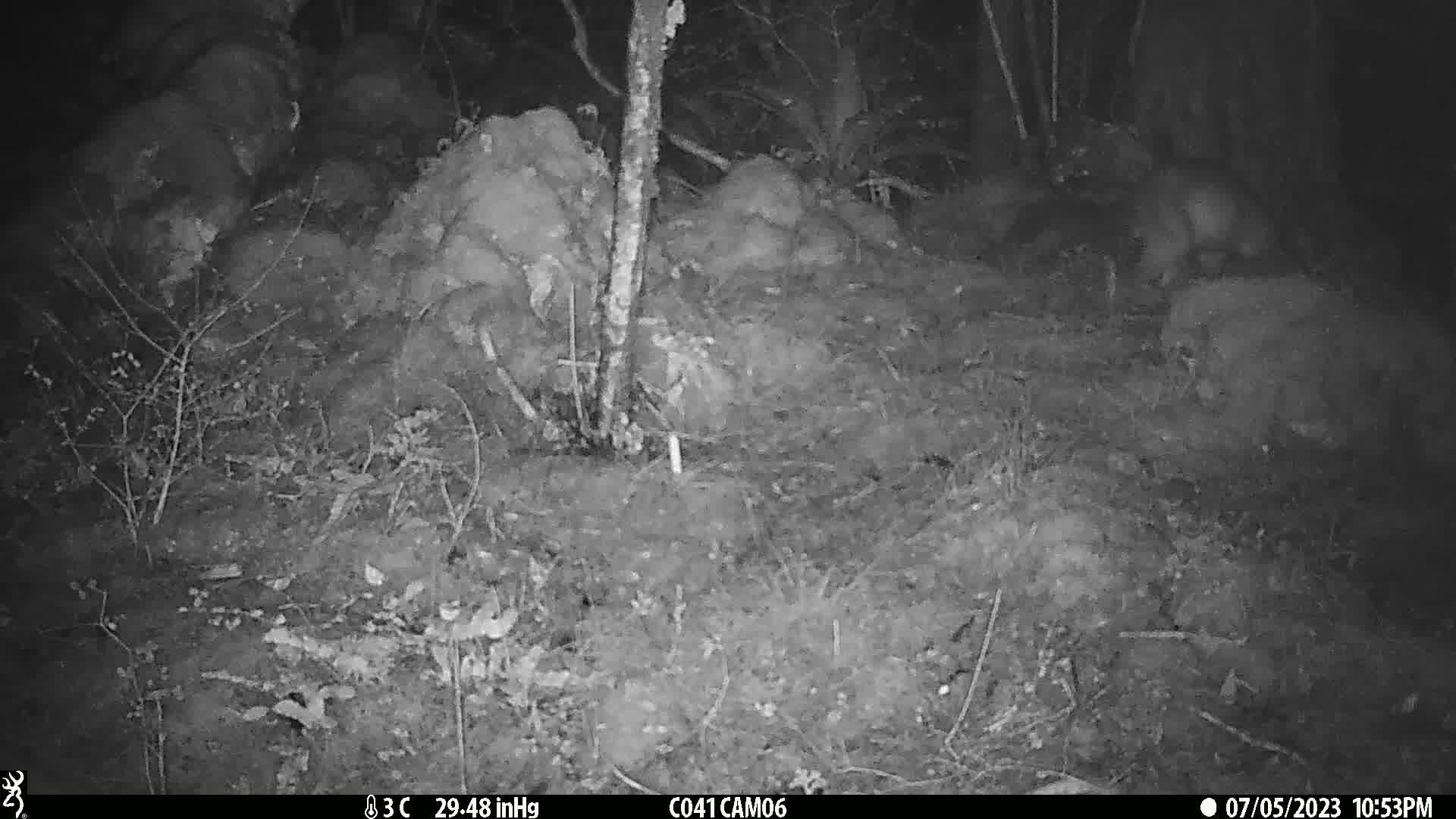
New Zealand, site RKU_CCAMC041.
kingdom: Animalia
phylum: Chordata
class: Mammalia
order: Diprotodontia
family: Phalangeridae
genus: Trichosurus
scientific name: Trichosurus vulpecula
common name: common brushtail possum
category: possum